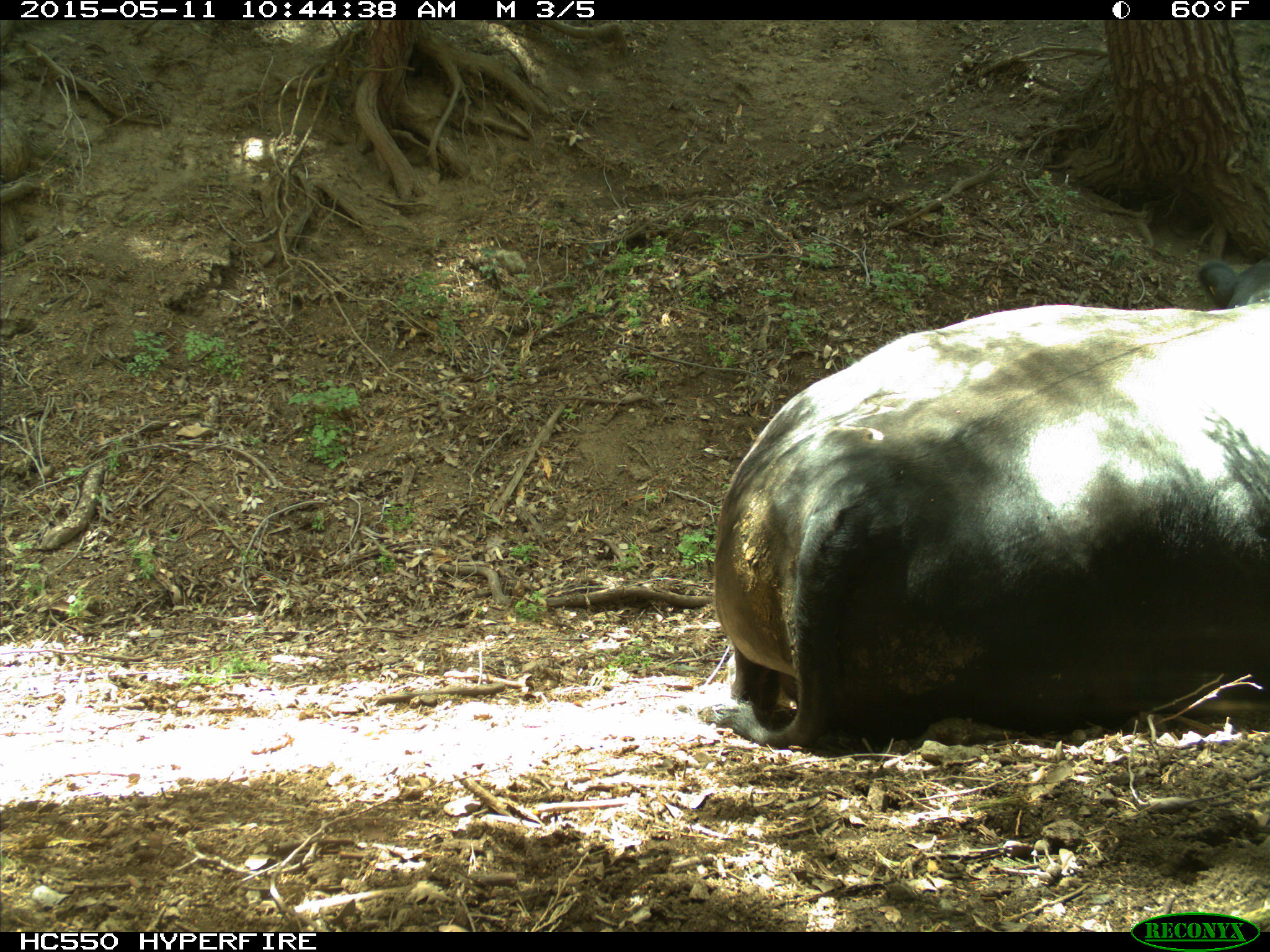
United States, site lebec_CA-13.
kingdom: Animalia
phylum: Chordata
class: Mammalia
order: Artiodactyla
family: Bovidae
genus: Bos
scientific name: Bos taurus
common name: domestic cow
Bos taurus (domestic cow).